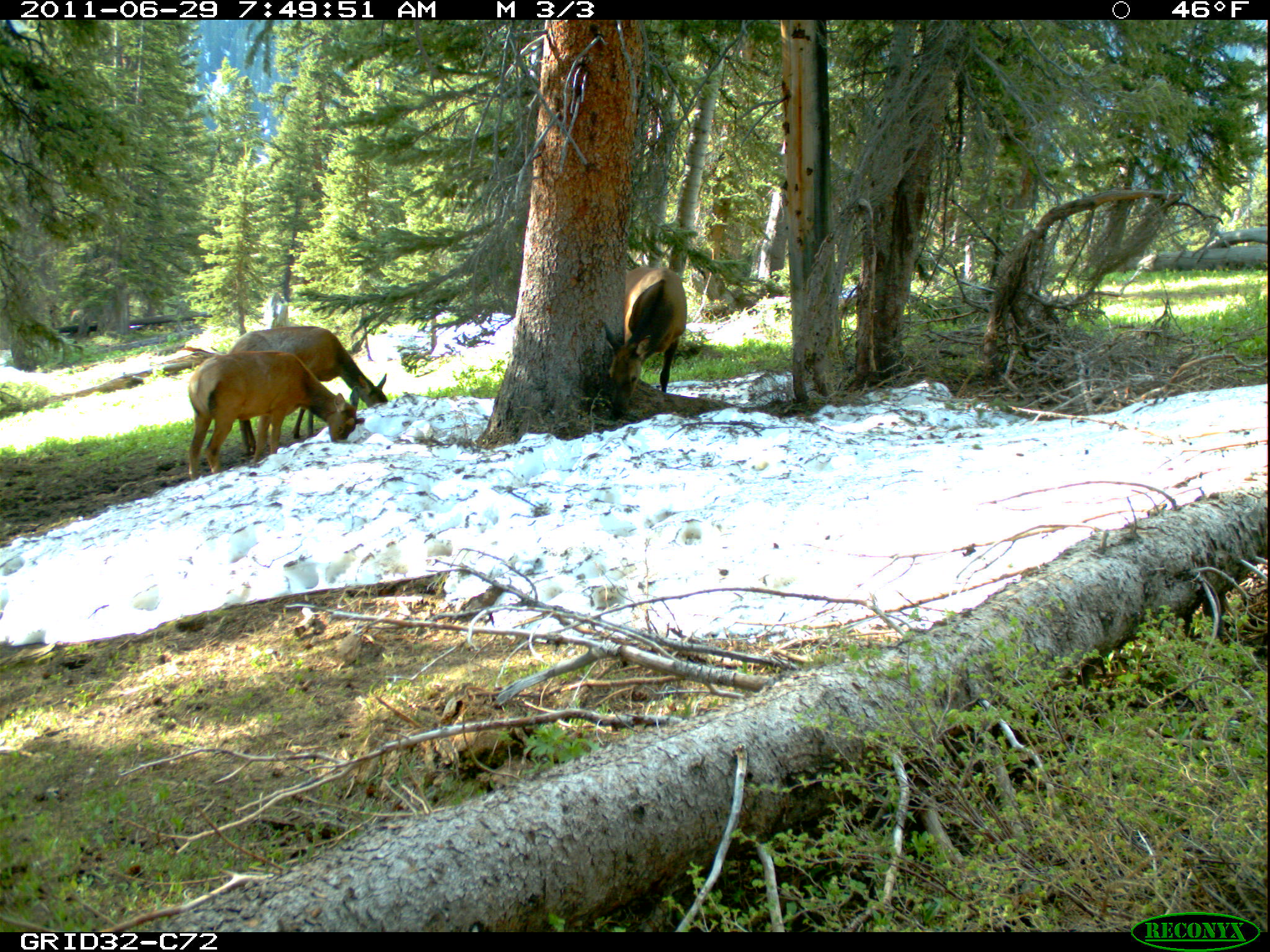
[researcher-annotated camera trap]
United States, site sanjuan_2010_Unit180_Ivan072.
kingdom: Animalia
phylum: Chordata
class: Mammalia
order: Artiodactyla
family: Cervidae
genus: Cervus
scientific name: Cervus elaphus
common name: red deer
Cervus elaphus (red deer).